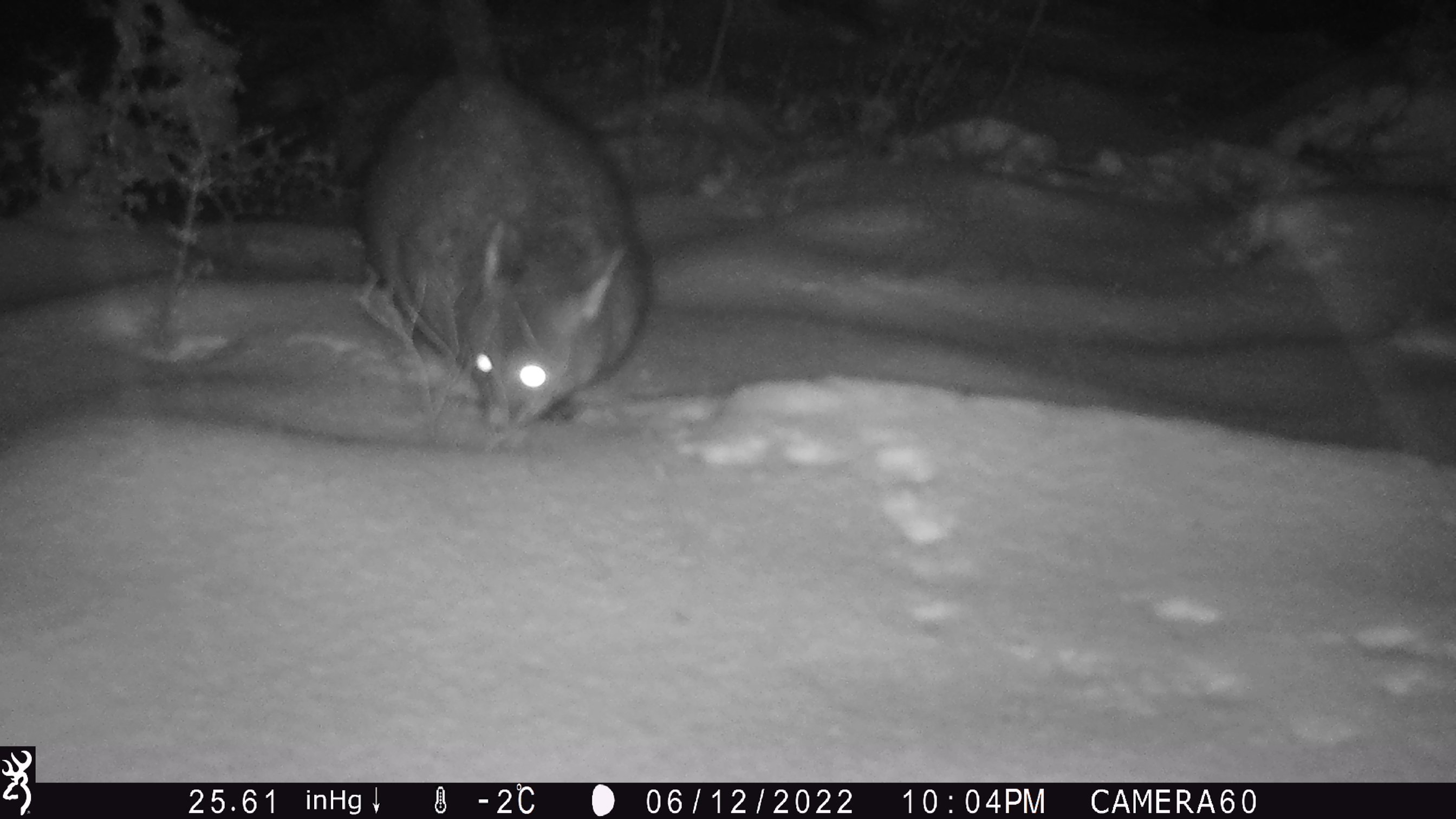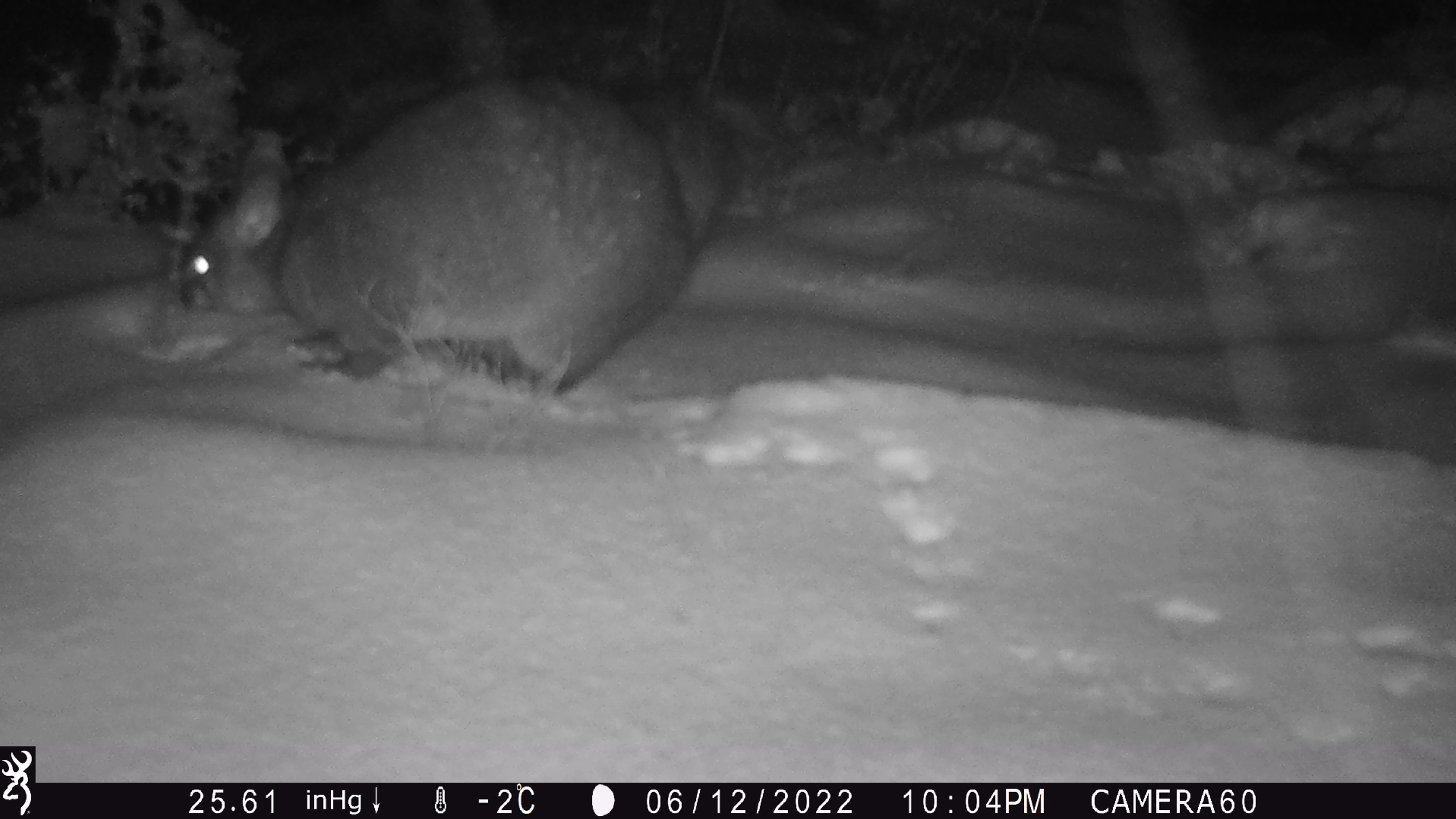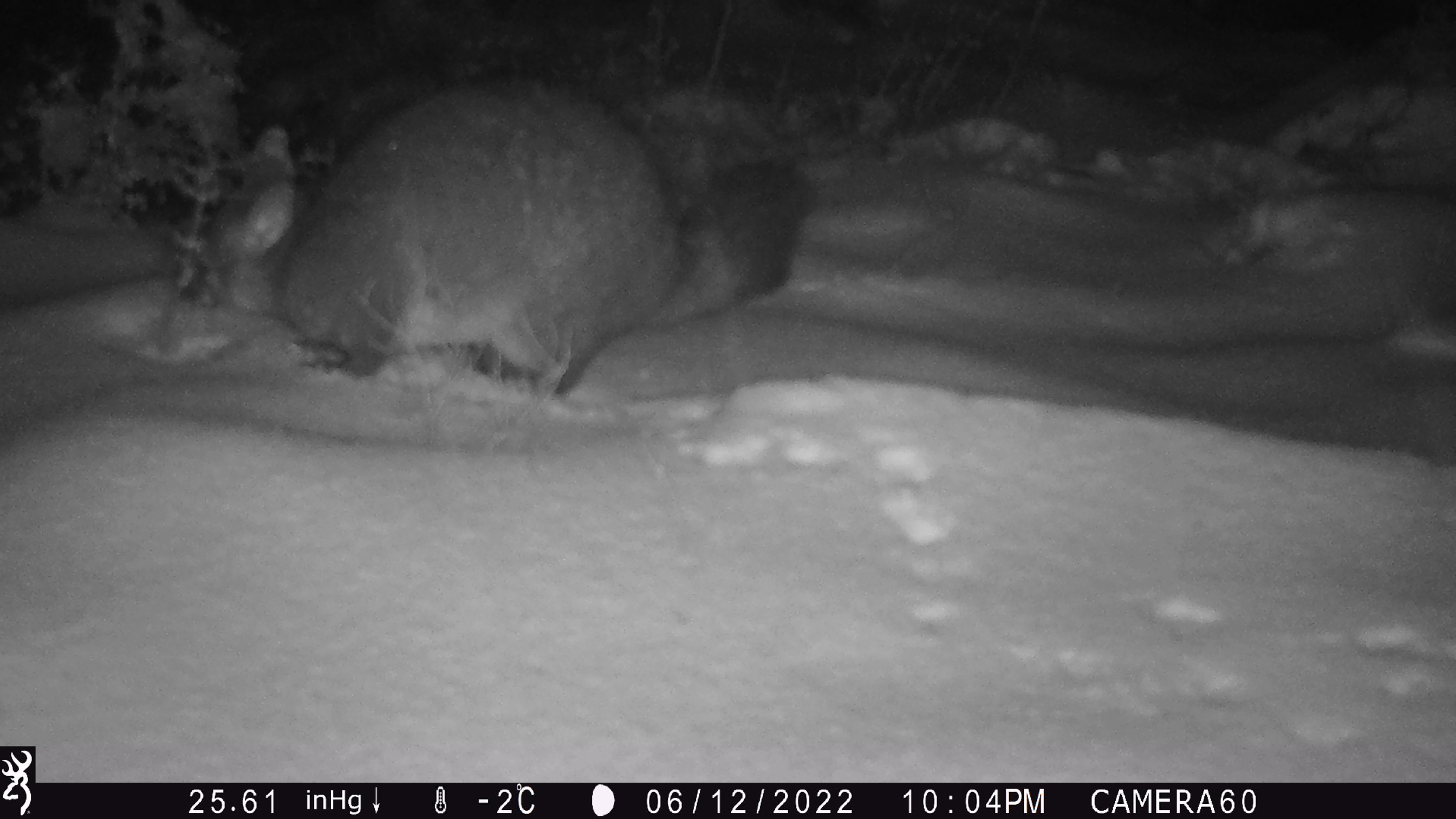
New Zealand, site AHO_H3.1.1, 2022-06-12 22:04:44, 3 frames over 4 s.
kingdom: Animalia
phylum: Chordata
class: Mammalia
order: Diprotodontia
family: Phalangeridae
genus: Trichosurus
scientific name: Trichosurus vulpecula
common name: common brushtail possum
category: possum